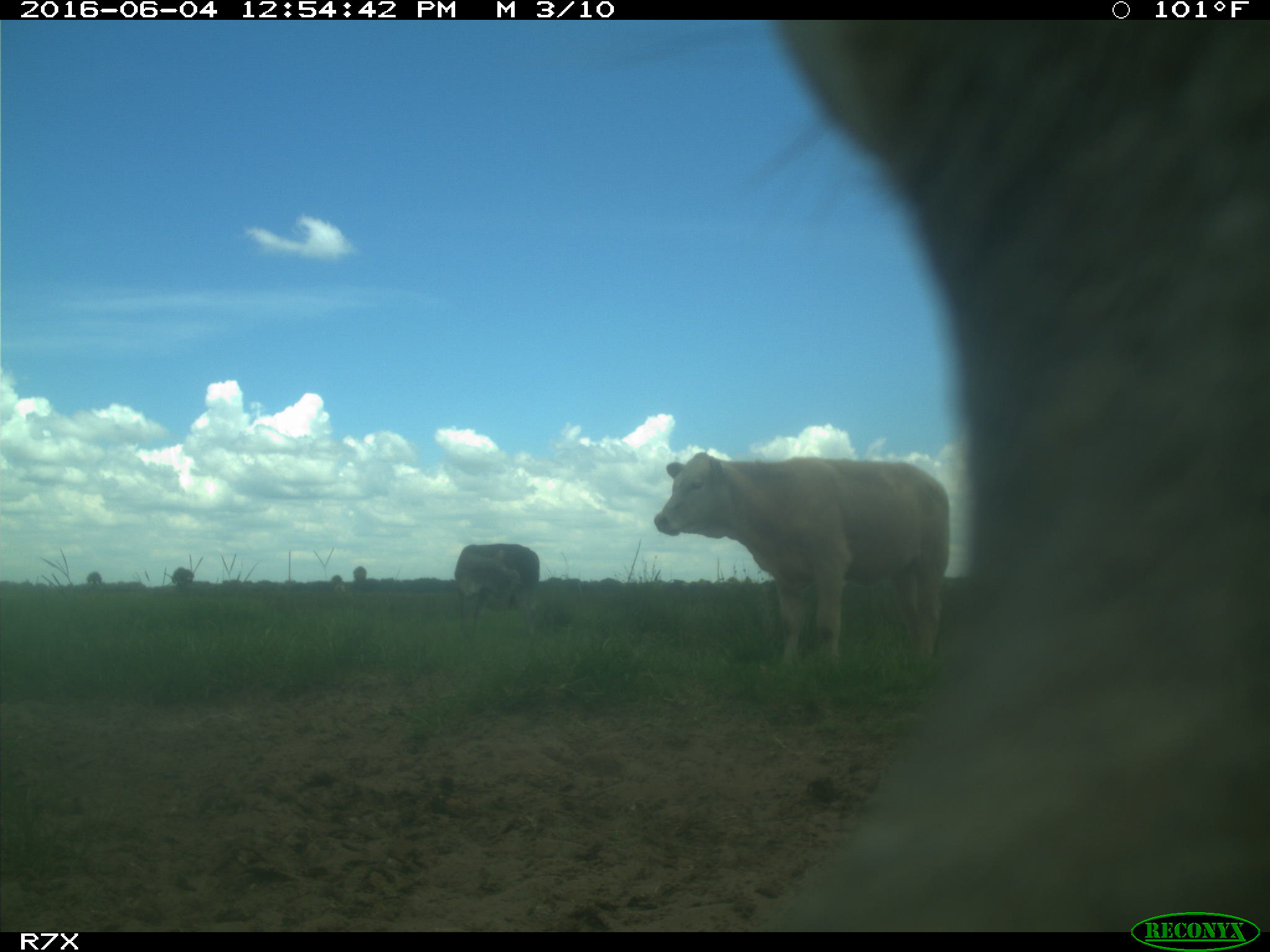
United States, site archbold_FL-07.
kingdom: Animalia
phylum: Chordata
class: Mammalia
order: Artiodactyla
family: Bovidae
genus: Bos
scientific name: Bos taurus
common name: domestic cow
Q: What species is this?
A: Bos taurus (domestic cow).